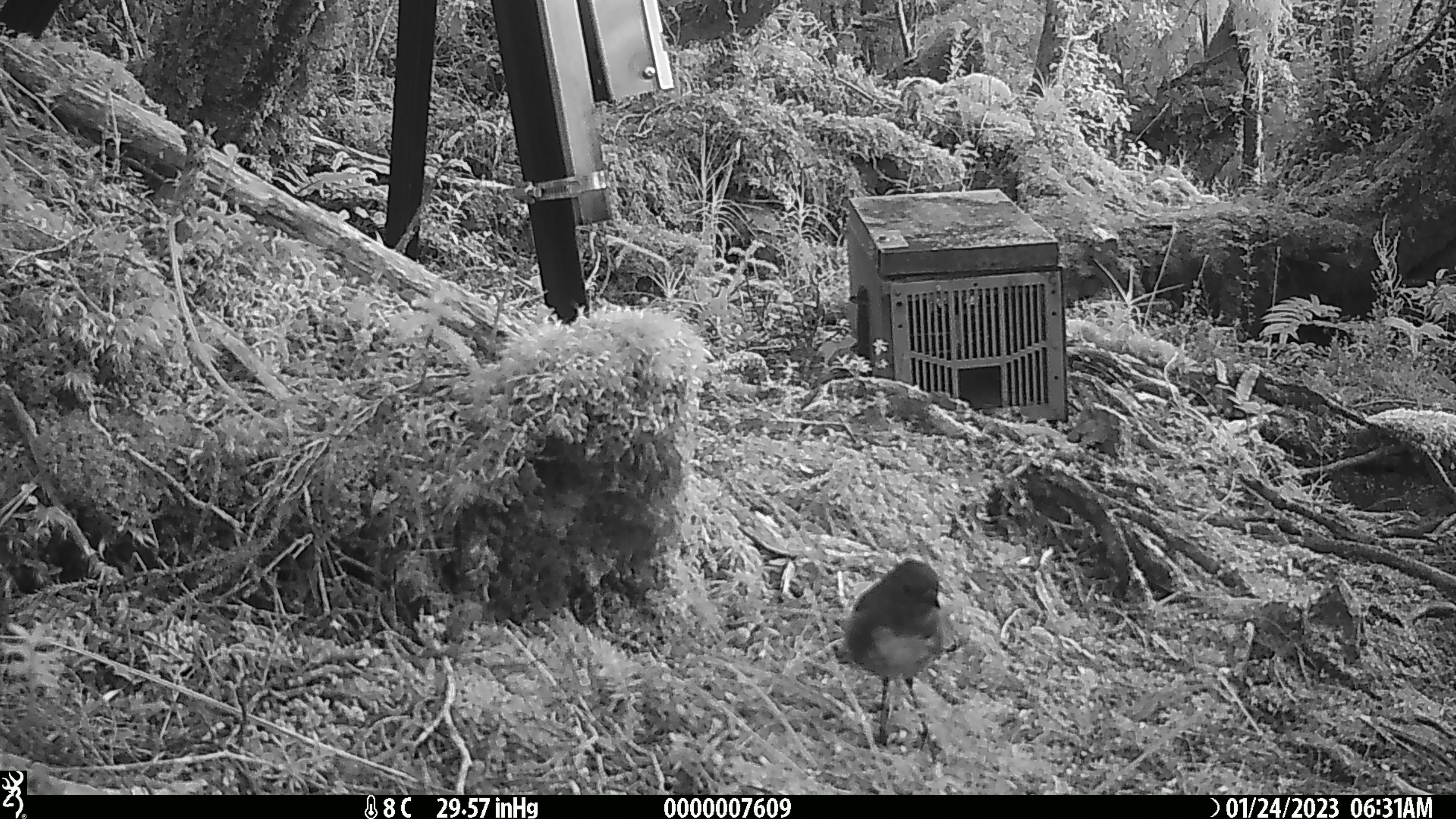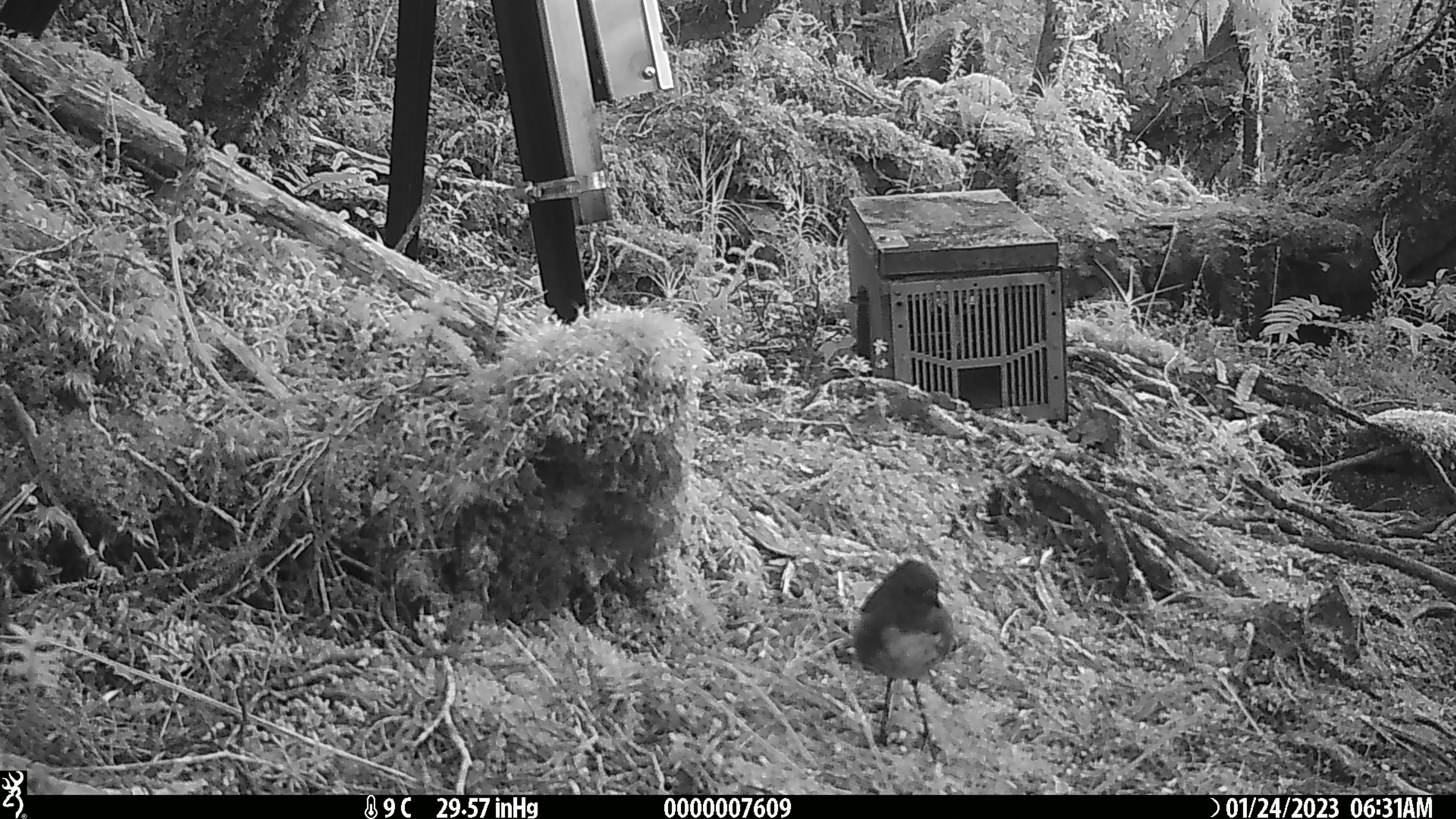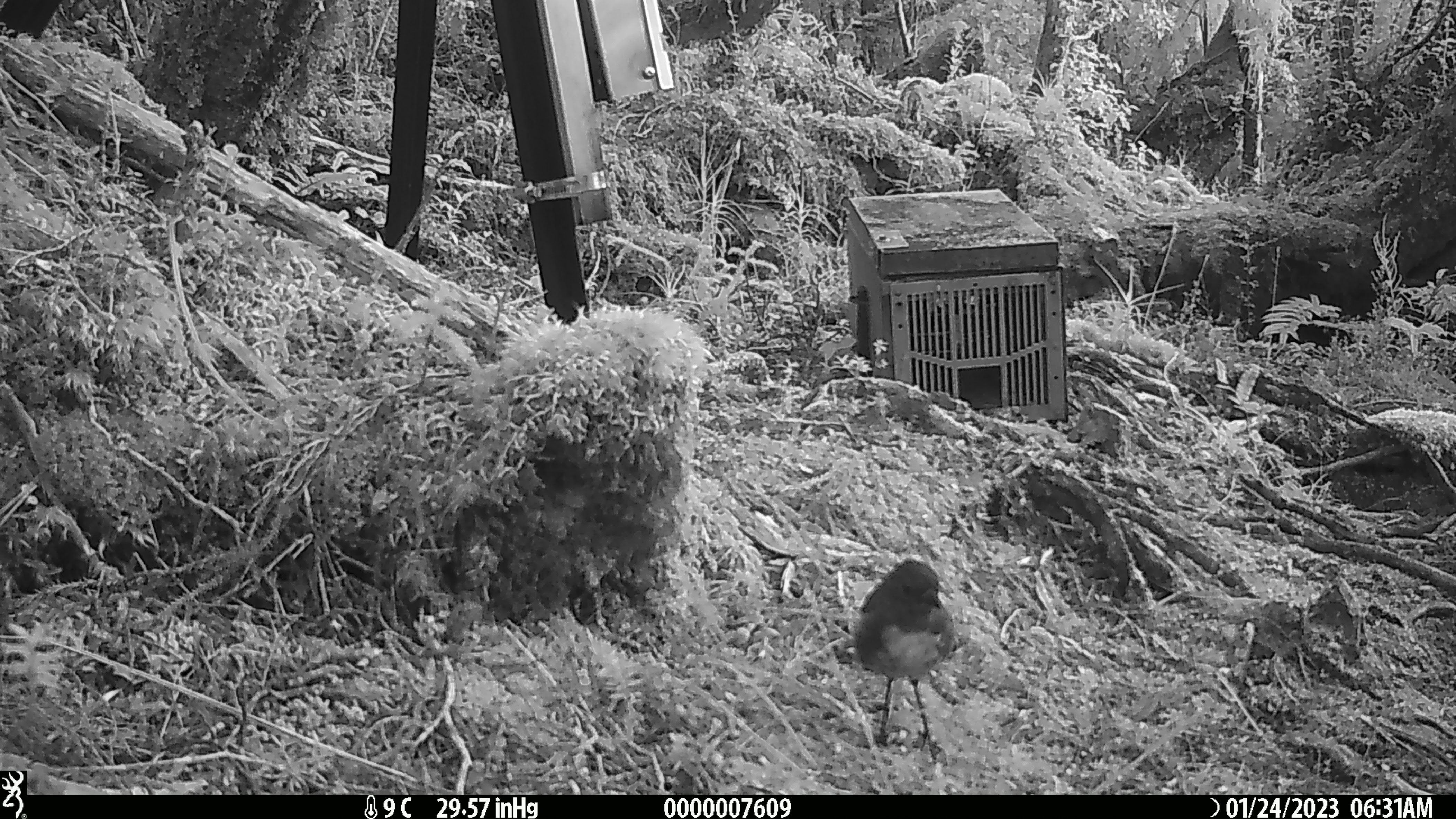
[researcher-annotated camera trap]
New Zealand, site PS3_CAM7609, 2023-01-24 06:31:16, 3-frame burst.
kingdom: Animalia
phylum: Chordata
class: Aves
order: Passeriformes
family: Petroicidae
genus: Petroica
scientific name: Petroica australis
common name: new zealand robin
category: robin